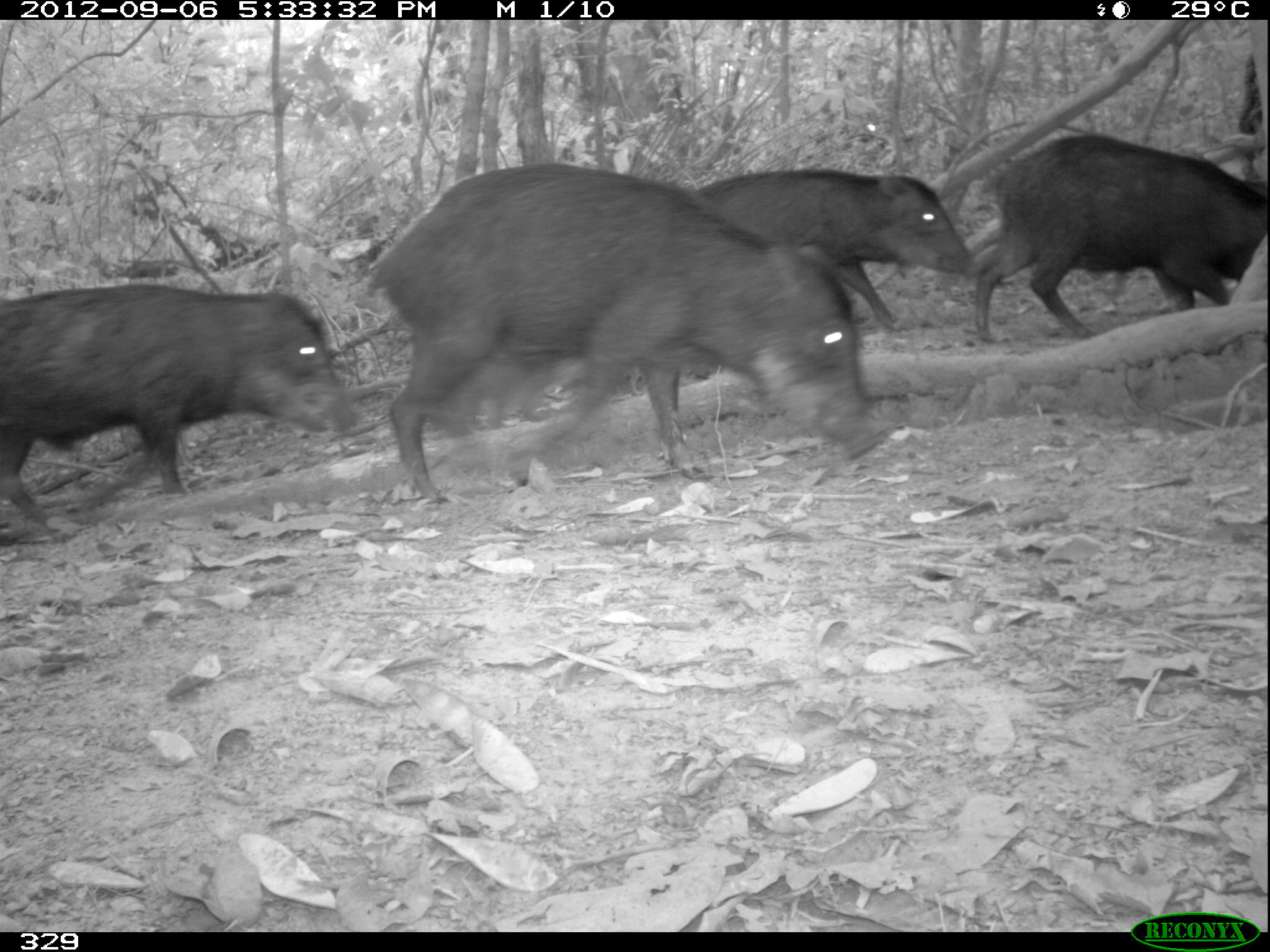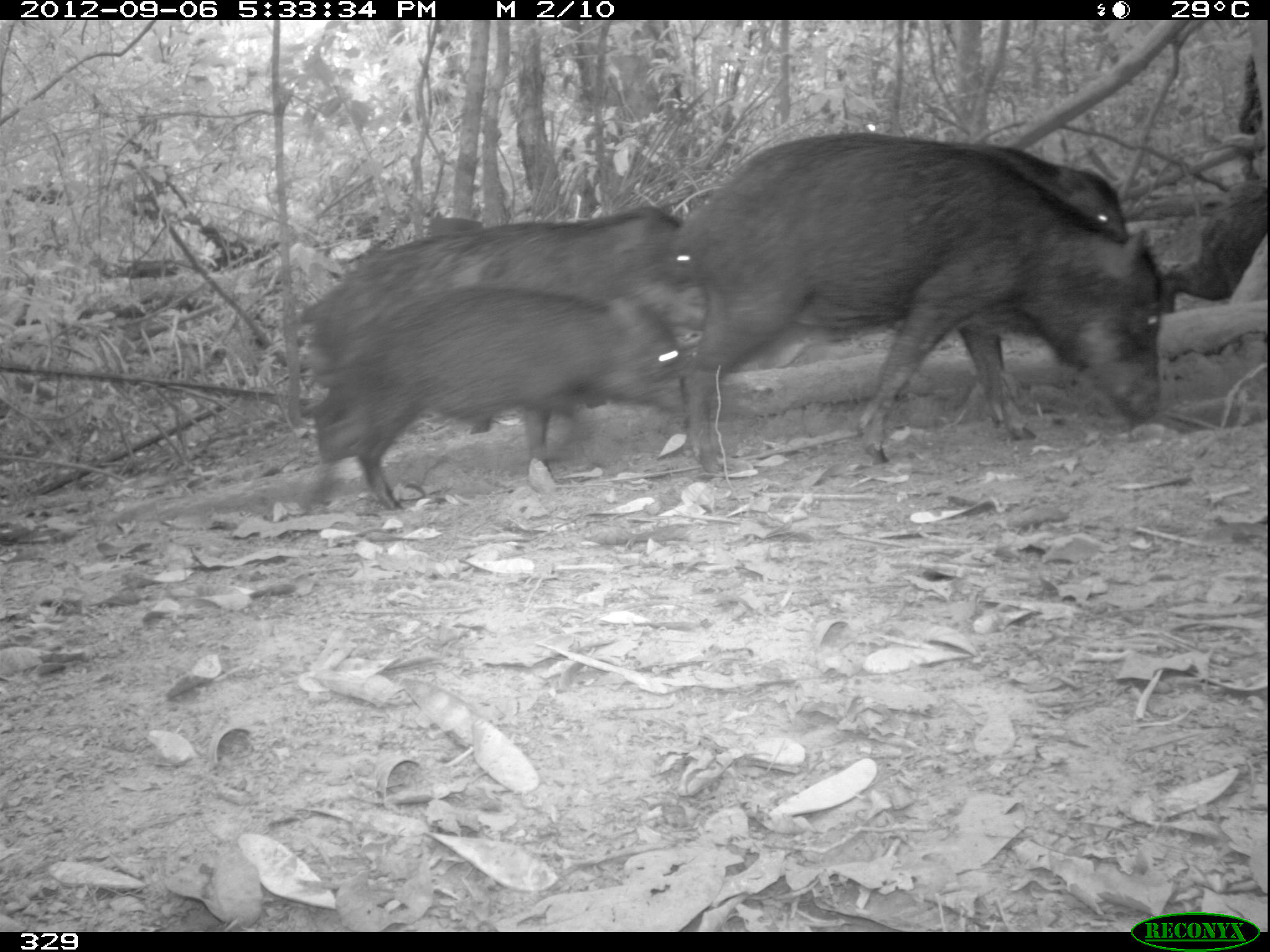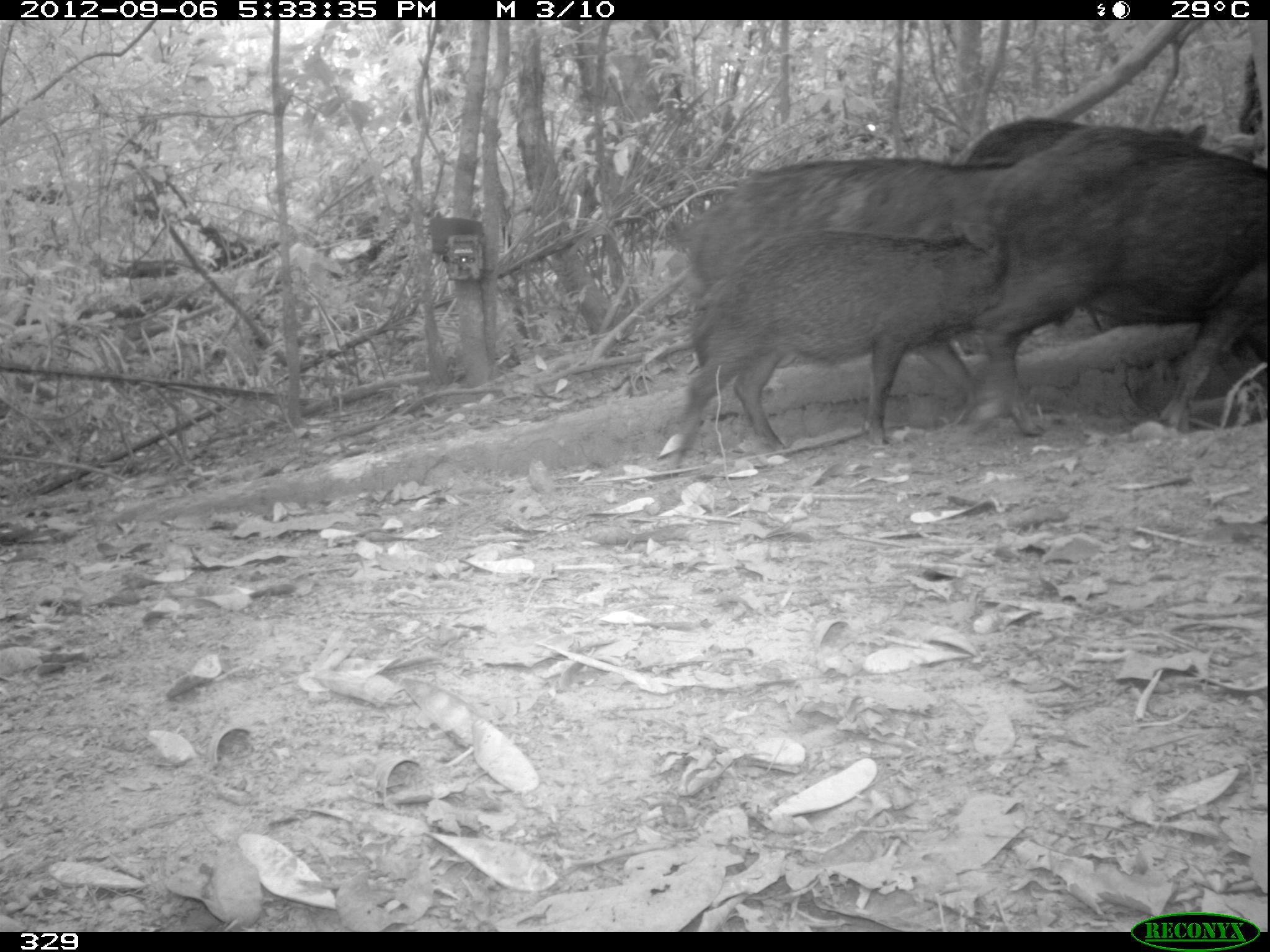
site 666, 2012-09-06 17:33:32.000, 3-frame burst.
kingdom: Animalia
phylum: Chordata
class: Mammalia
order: Artiodactyla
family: Tayassuidae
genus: Tayassu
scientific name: Tayassu pecari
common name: white-lipped peccary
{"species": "Tayassu pecari (white-lipped peccary)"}